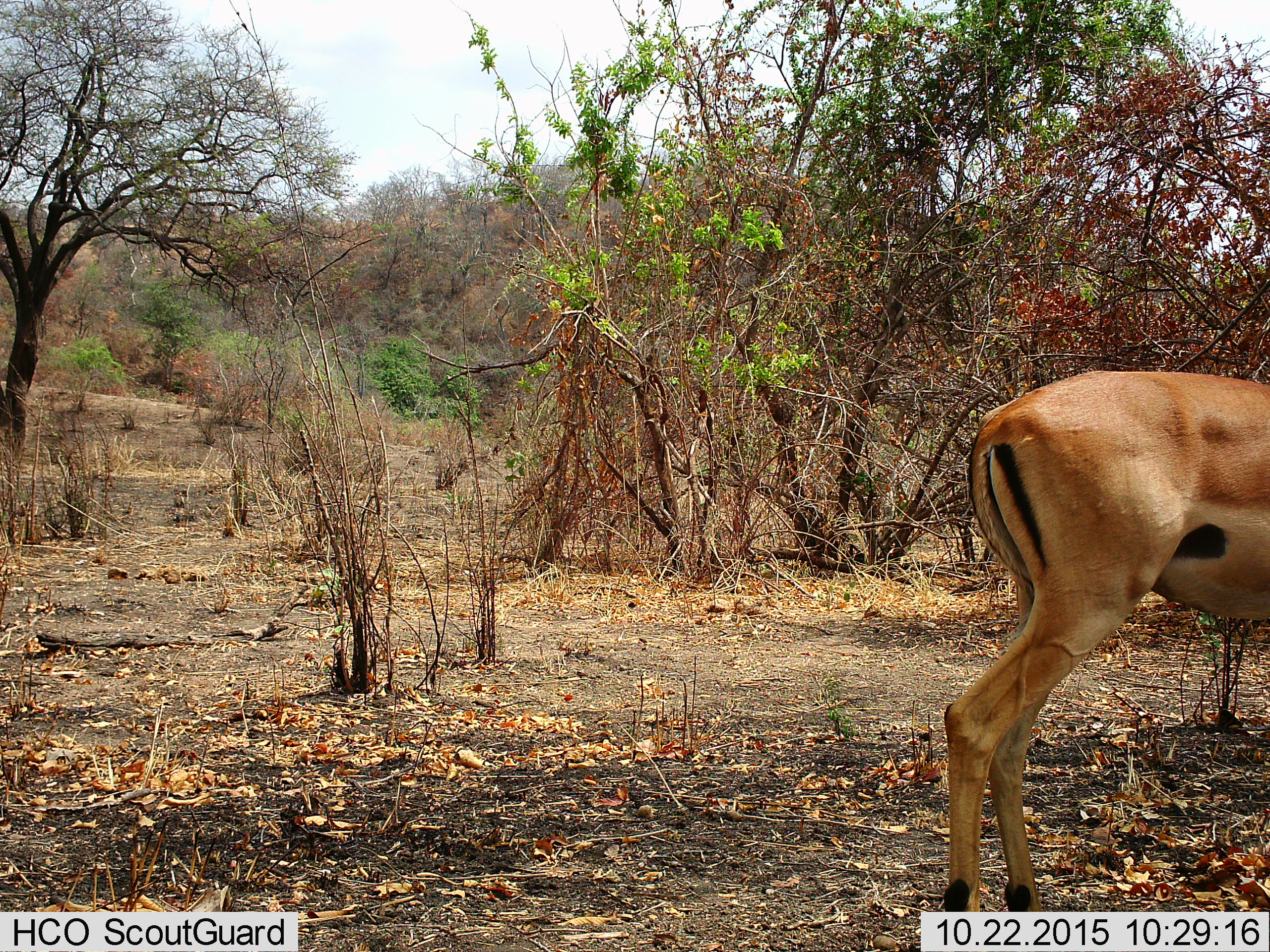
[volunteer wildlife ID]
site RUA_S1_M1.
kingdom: Animalia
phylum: Chordata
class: Mammalia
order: Artiodactyla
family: Bovidae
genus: Aepyceros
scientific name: Aepyceros melampus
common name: impala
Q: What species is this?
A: Impala (Aepyceros melampus).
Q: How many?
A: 1.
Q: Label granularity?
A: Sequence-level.